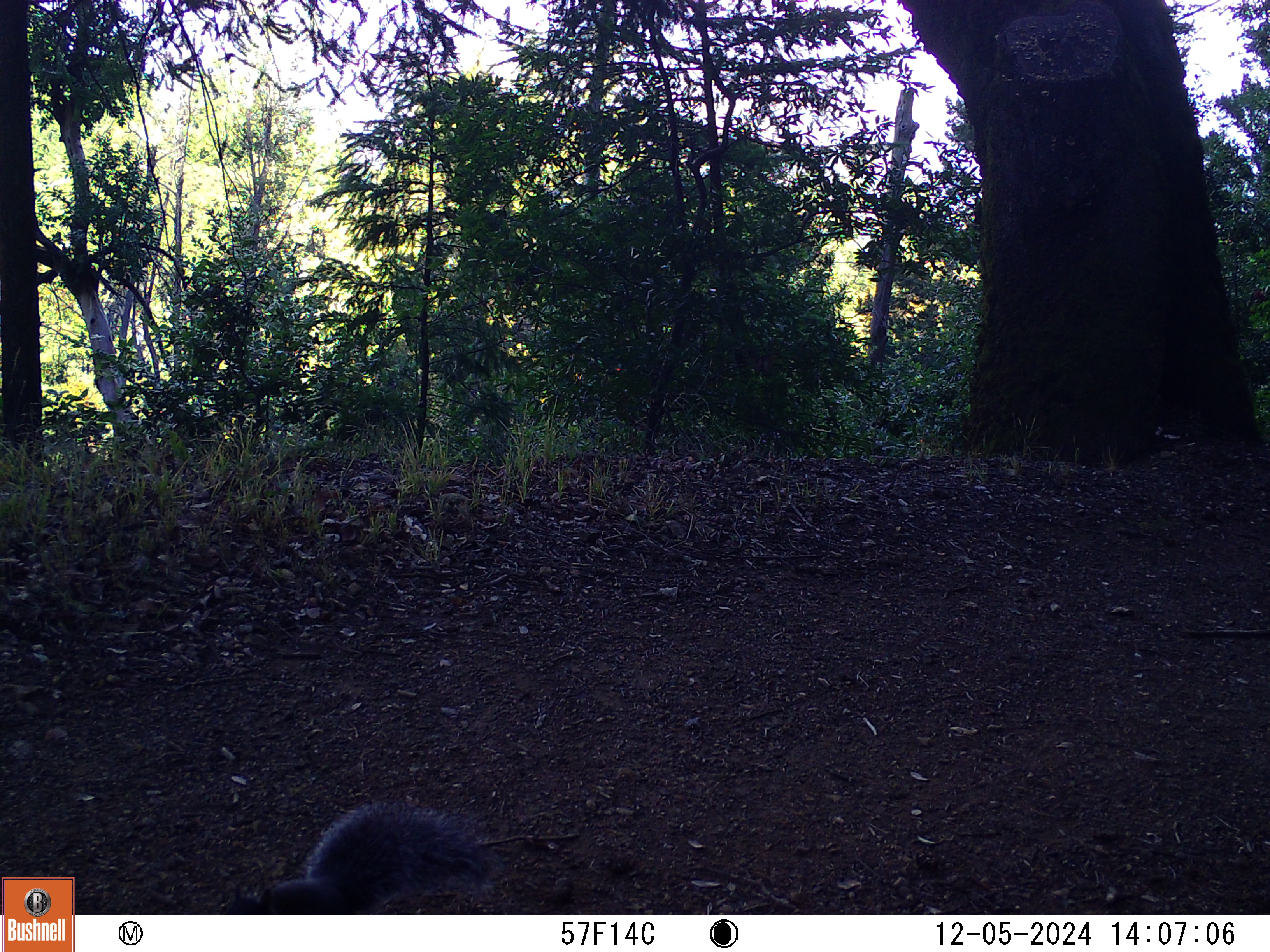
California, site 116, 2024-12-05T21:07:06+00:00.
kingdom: Animalia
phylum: Chordata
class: Mammalia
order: Rodentia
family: Sciuridae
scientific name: Sciuridae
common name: squirrel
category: unknown squirrel